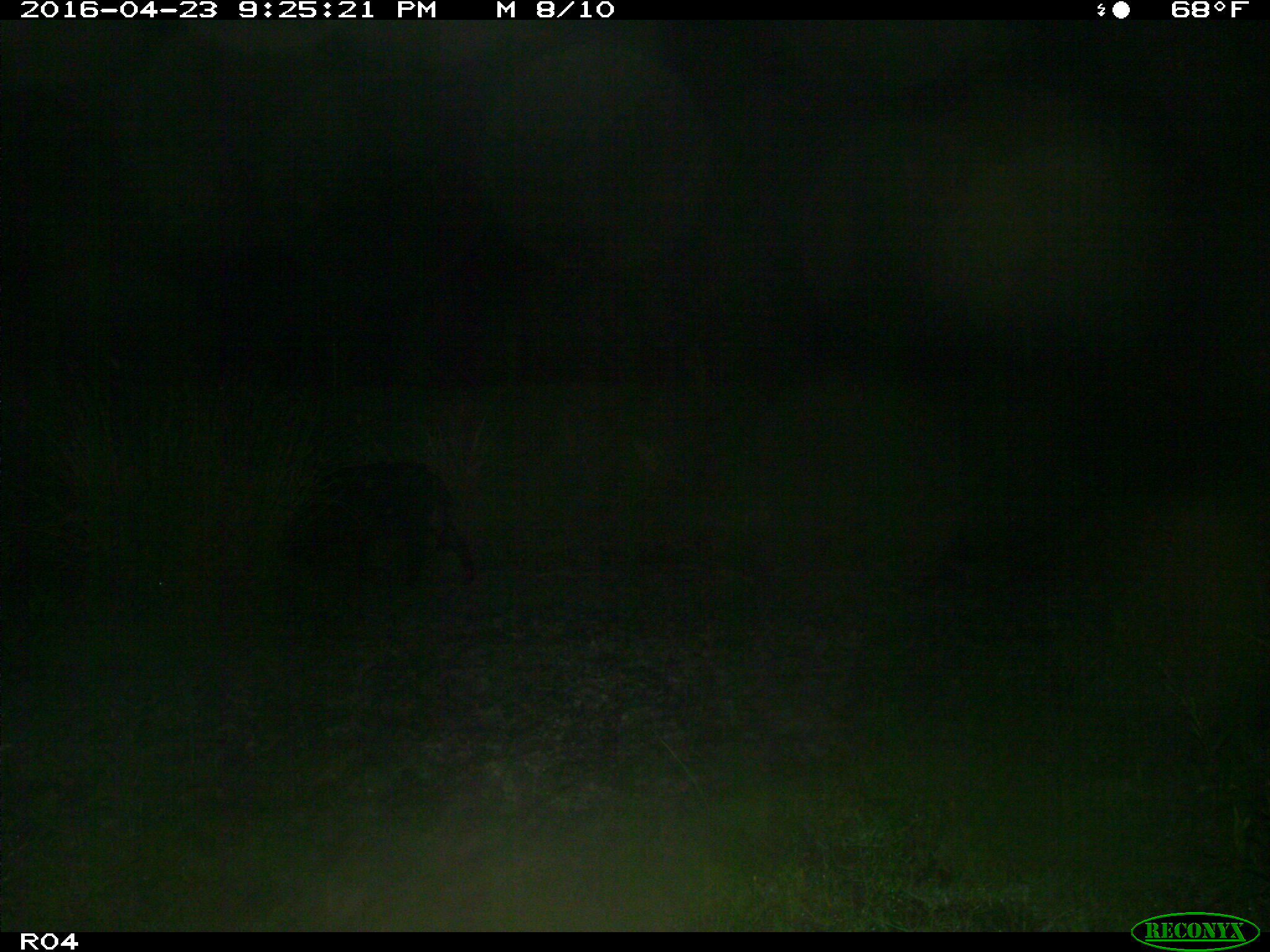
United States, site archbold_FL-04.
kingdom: Animalia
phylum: Chordata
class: Mammalia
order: Artiodactyla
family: Suidae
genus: Sus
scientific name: Sus scrofa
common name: wild boar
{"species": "Sus scrofa (wild boar)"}